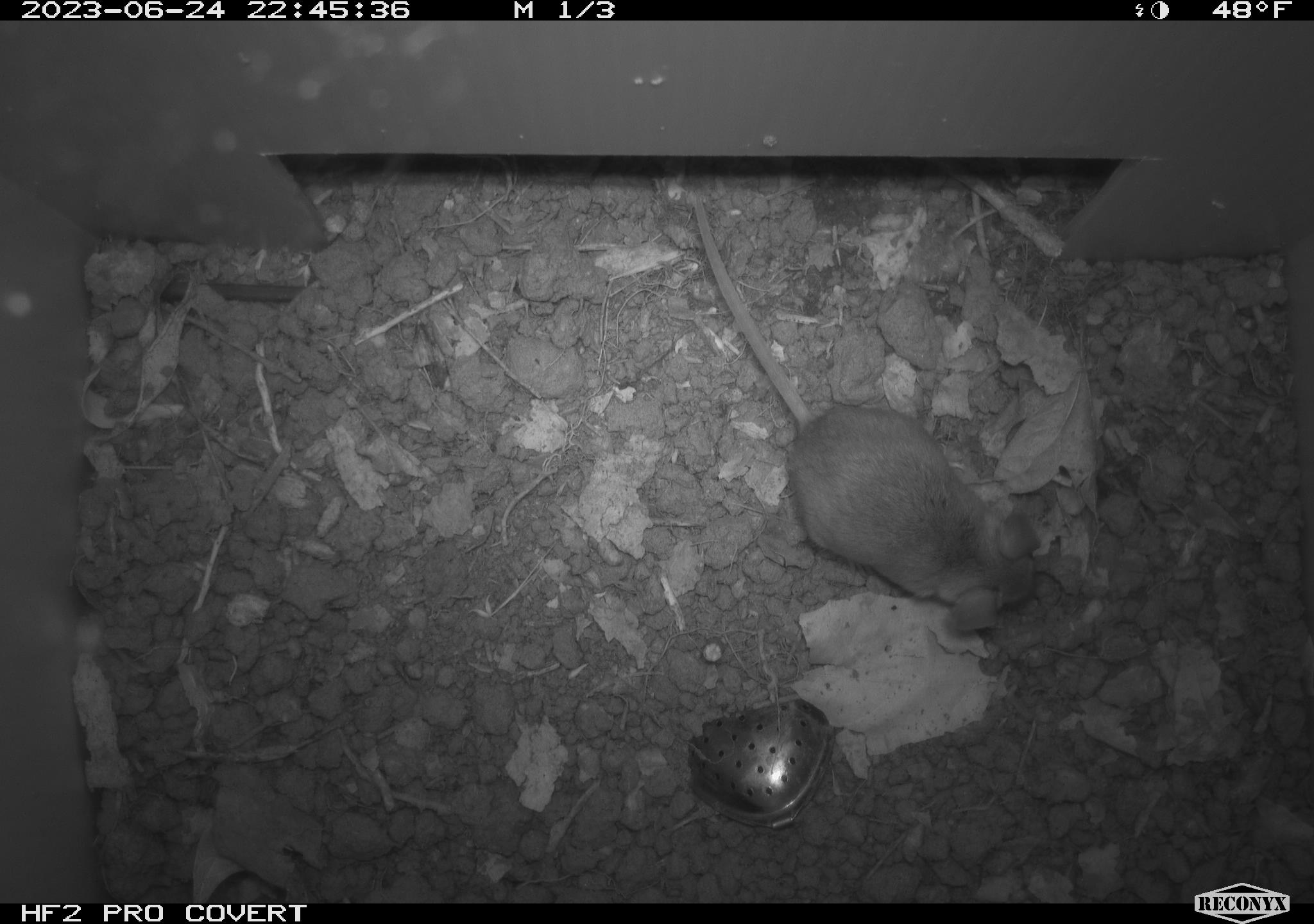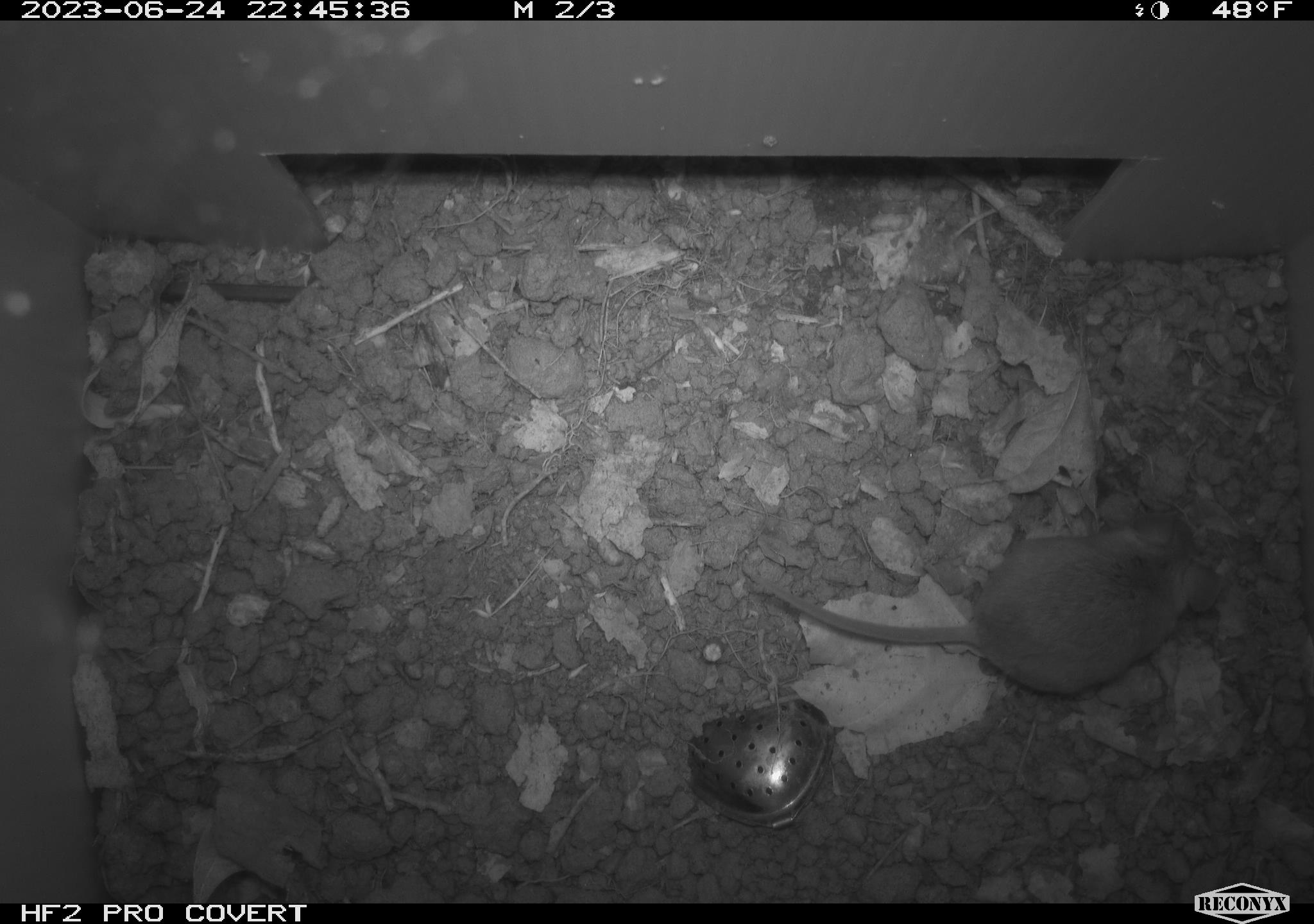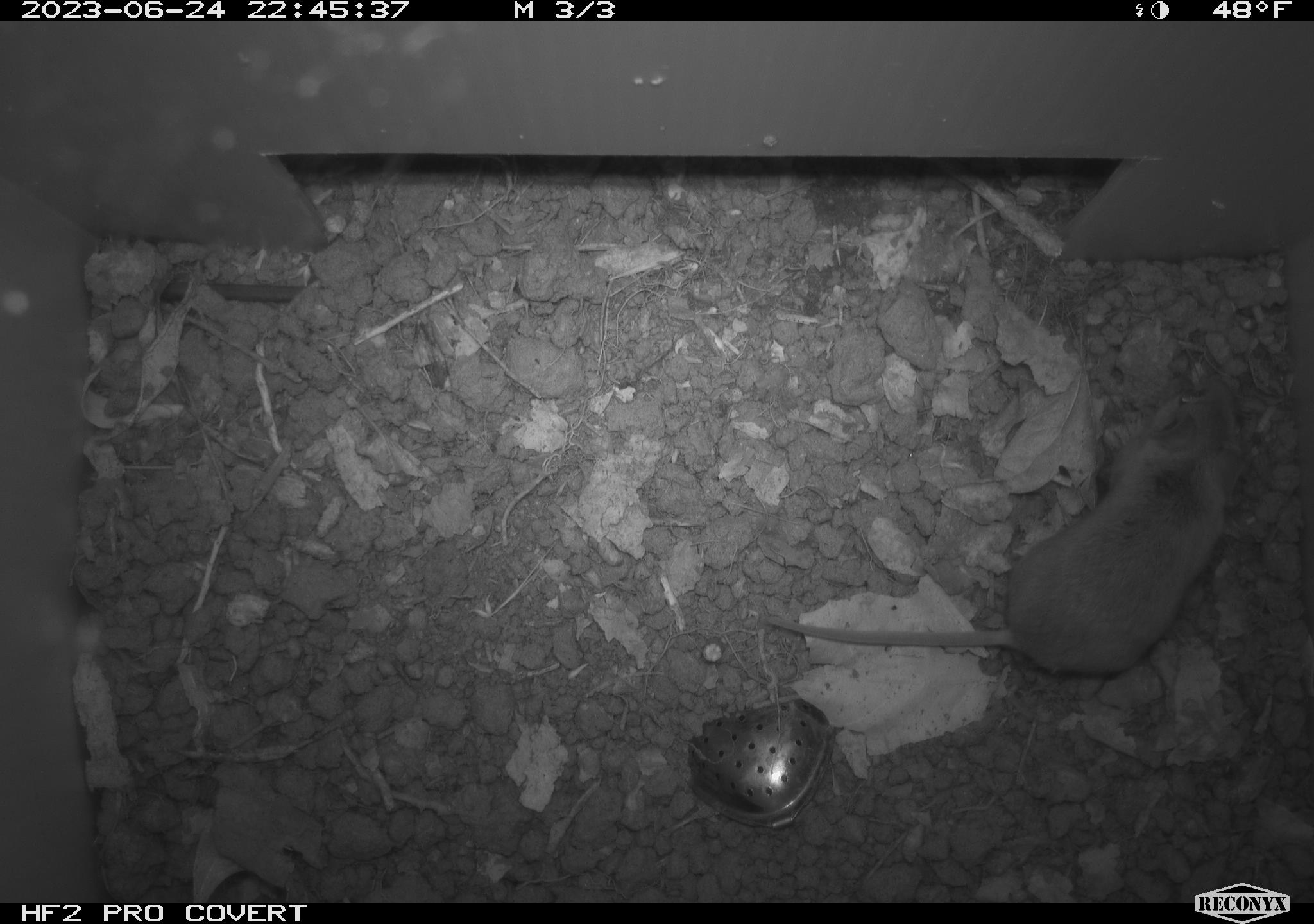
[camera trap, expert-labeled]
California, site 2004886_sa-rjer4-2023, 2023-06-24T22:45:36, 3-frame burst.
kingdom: Animalia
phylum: Chordata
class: Mammalia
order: Rodentia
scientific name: Rodentia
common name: mouse species